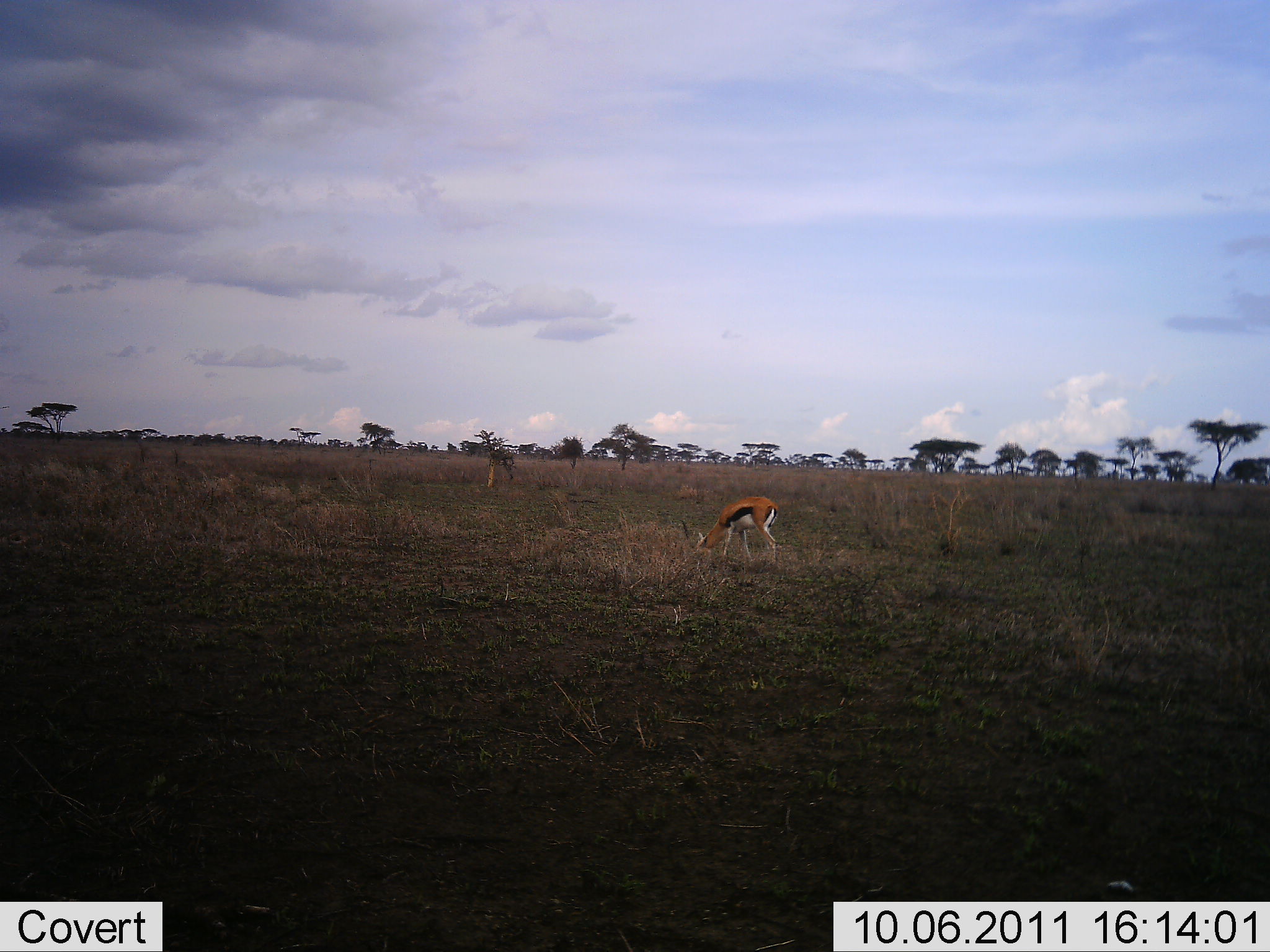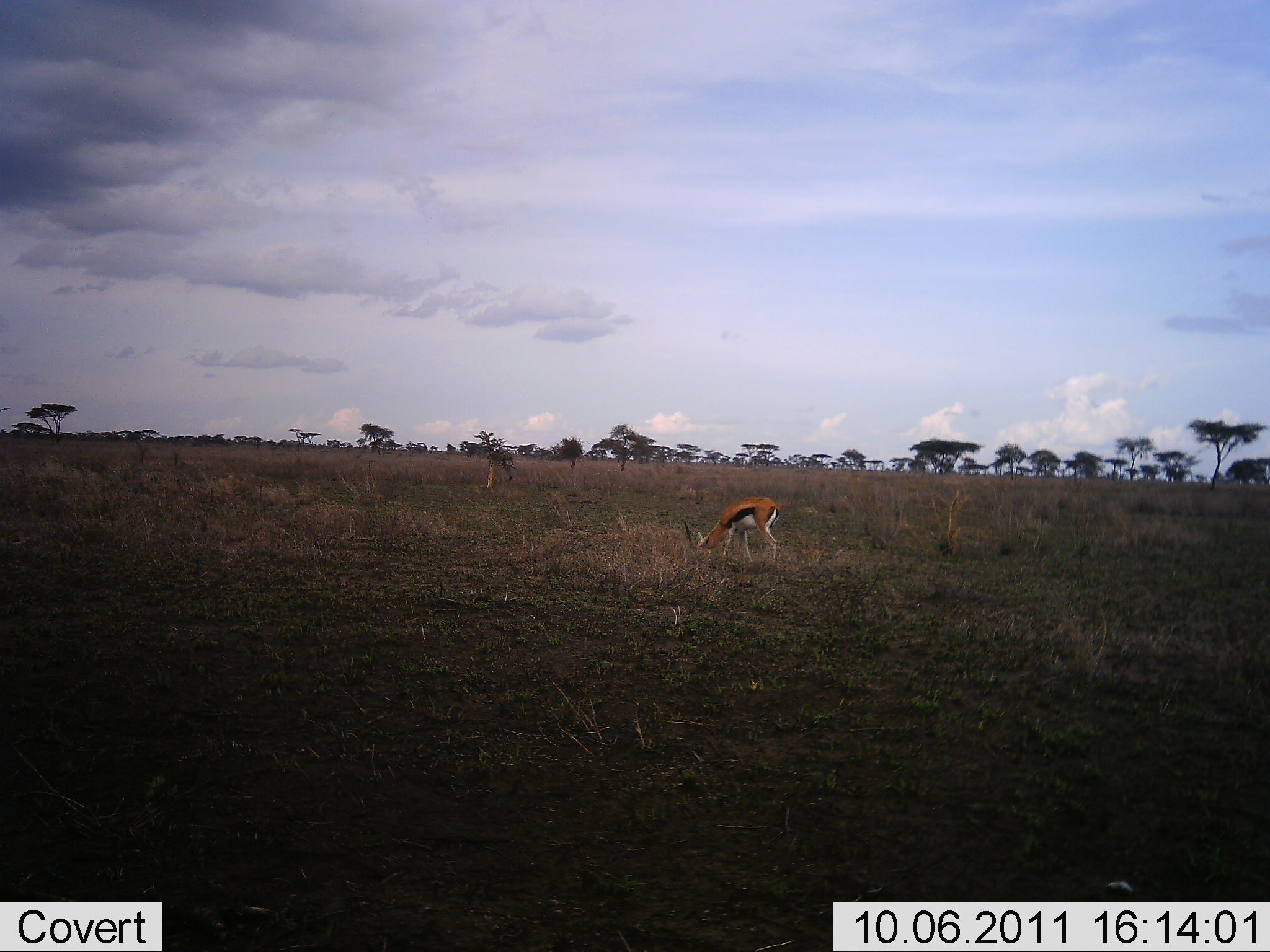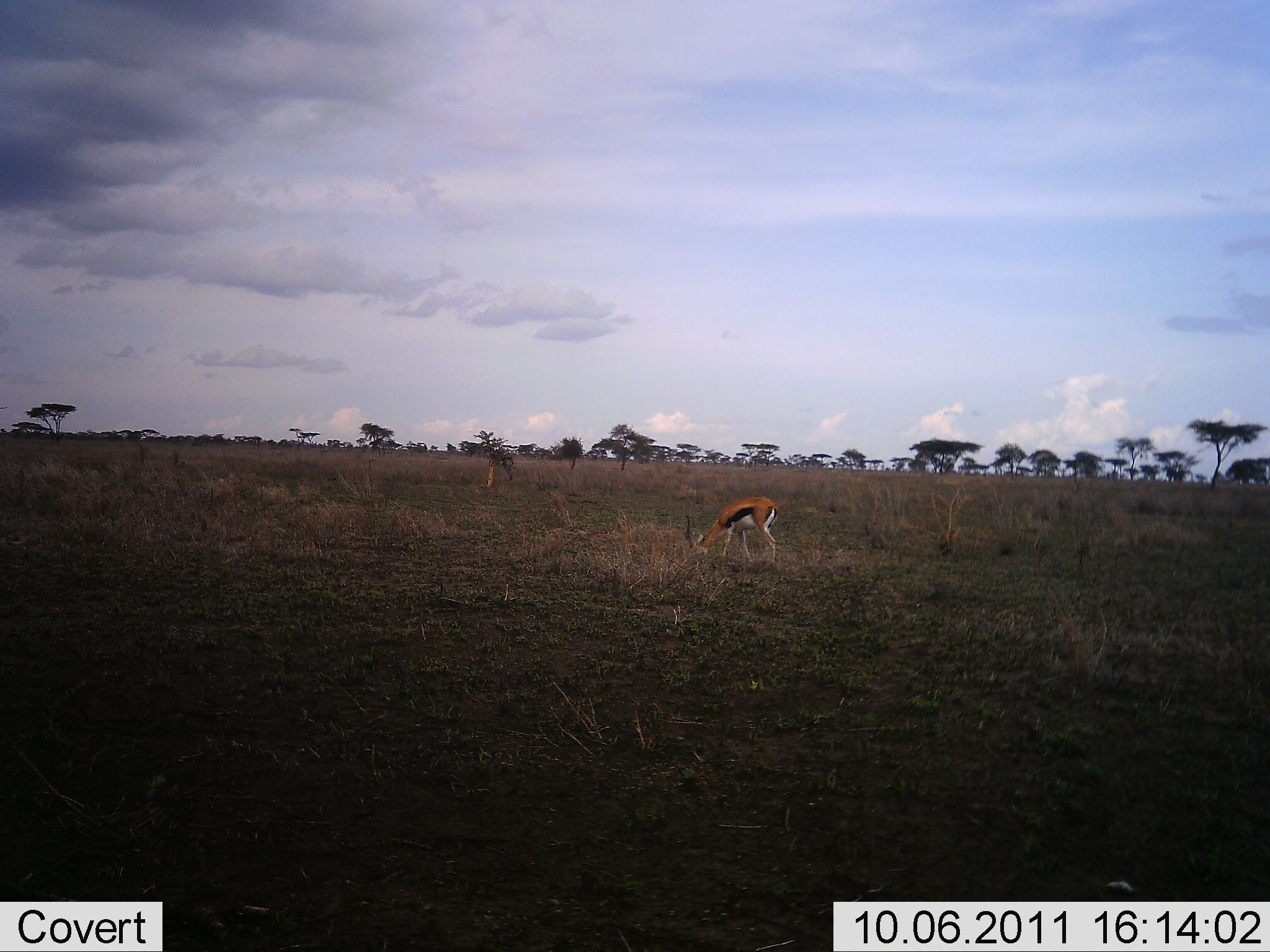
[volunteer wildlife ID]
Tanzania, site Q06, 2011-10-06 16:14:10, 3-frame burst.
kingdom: Animalia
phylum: Chordata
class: Mammalia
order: Artiodactyla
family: Bovidae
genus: Eudorcas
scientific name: Eudorcas thomsonii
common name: thomson's gazelle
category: gazellethomsons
Gazellethomsons (thomson's gazelle) (Eudorcas thomsonii), count 1. Behavior (volunteer vote fractions): standing 0%, resting 0%, moving 0%, interacting 0%. Young present (vote fraction): 0%. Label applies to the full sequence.